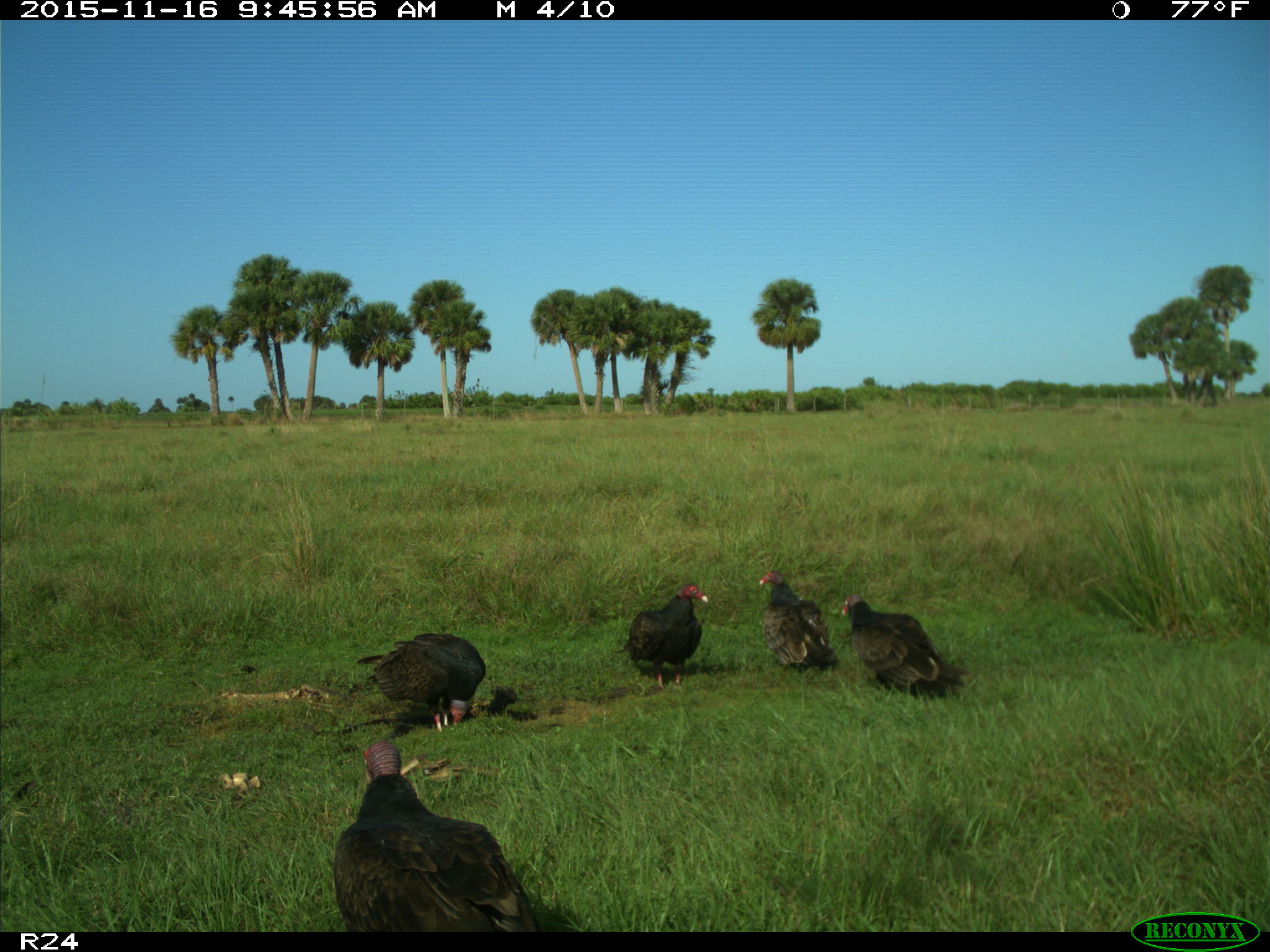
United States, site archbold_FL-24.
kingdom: Animalia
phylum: Chordata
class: Aves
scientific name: Aves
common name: birds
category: unidentified bird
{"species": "unidentified bird (birds) (Aves)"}